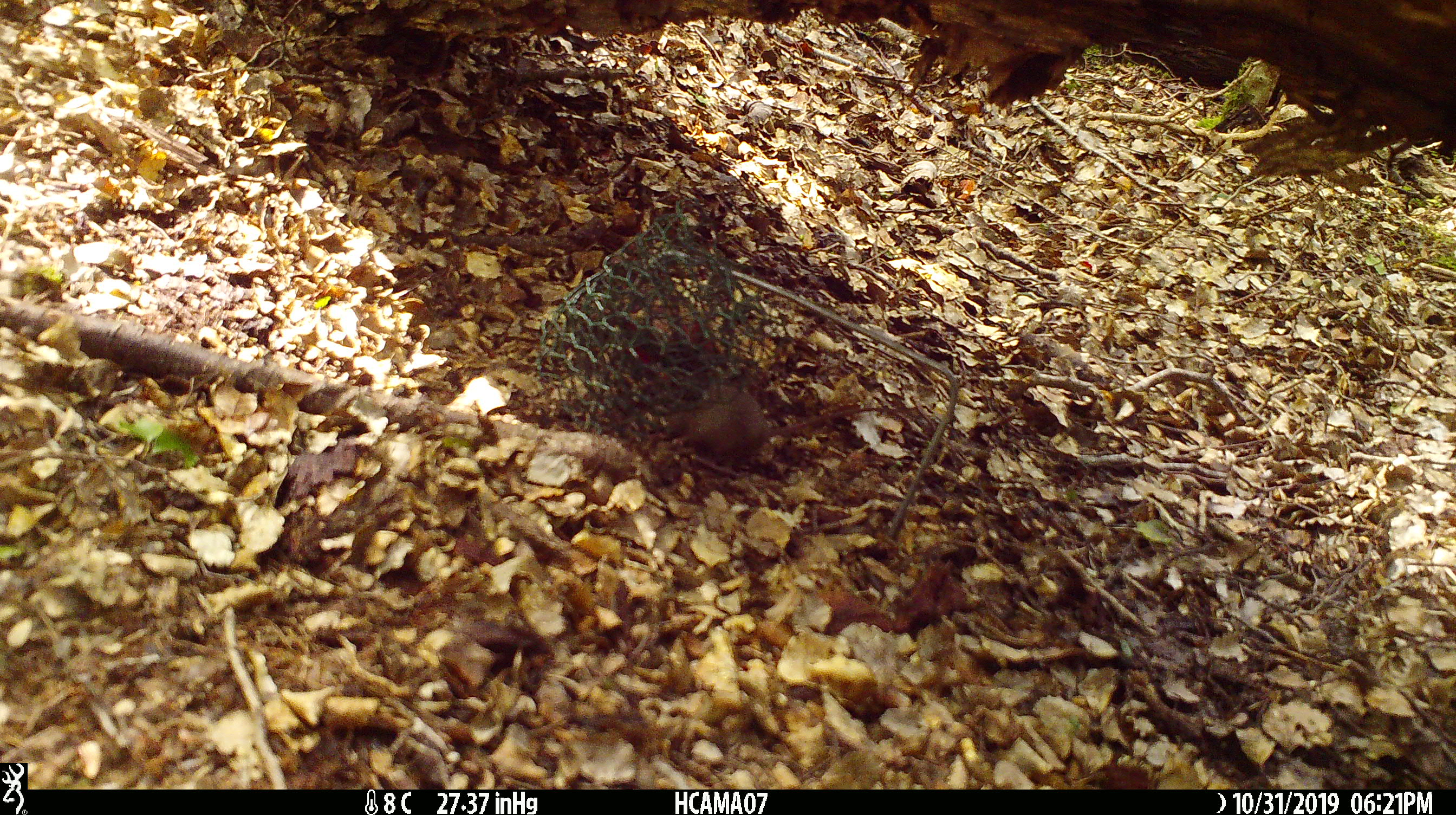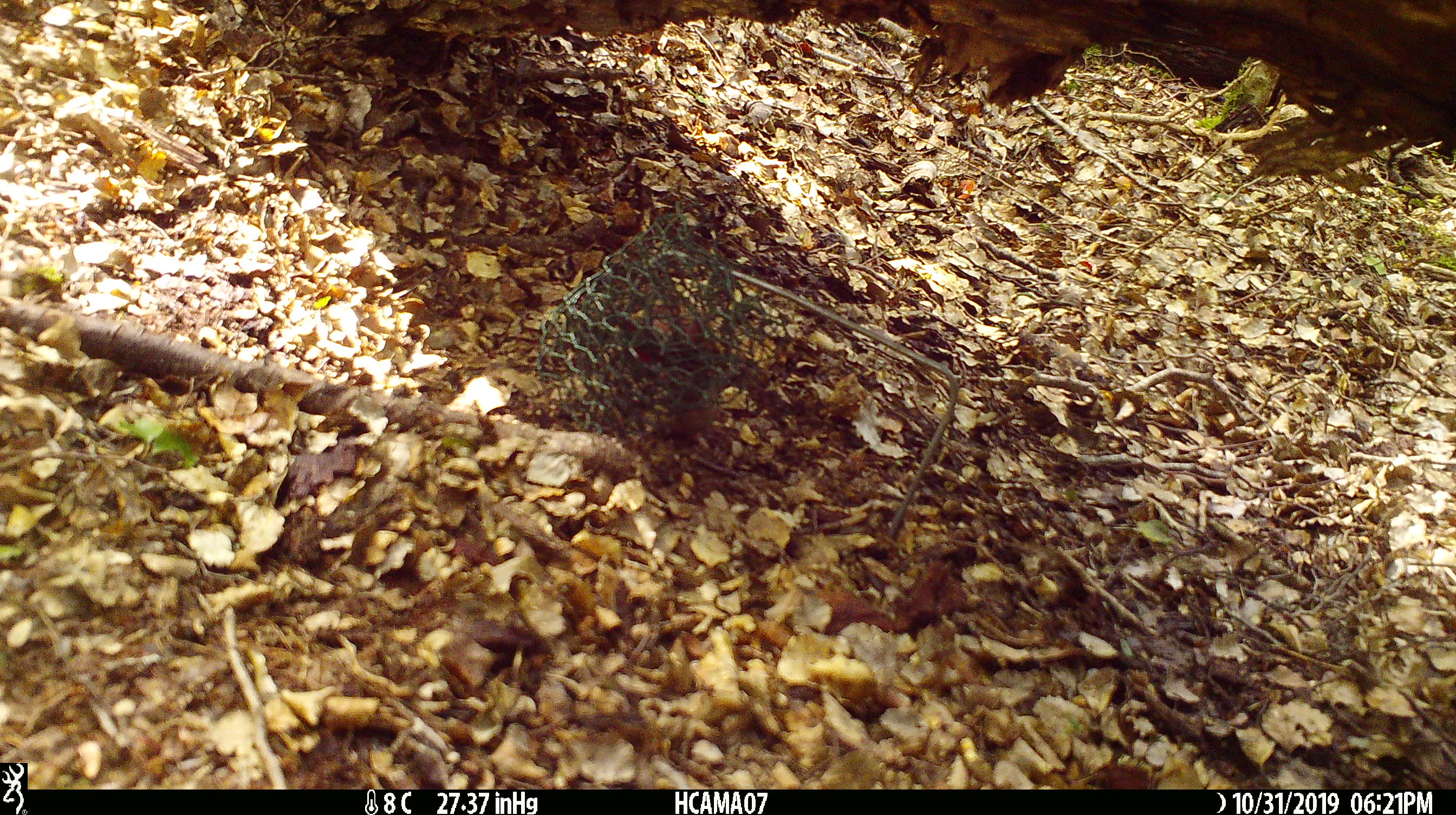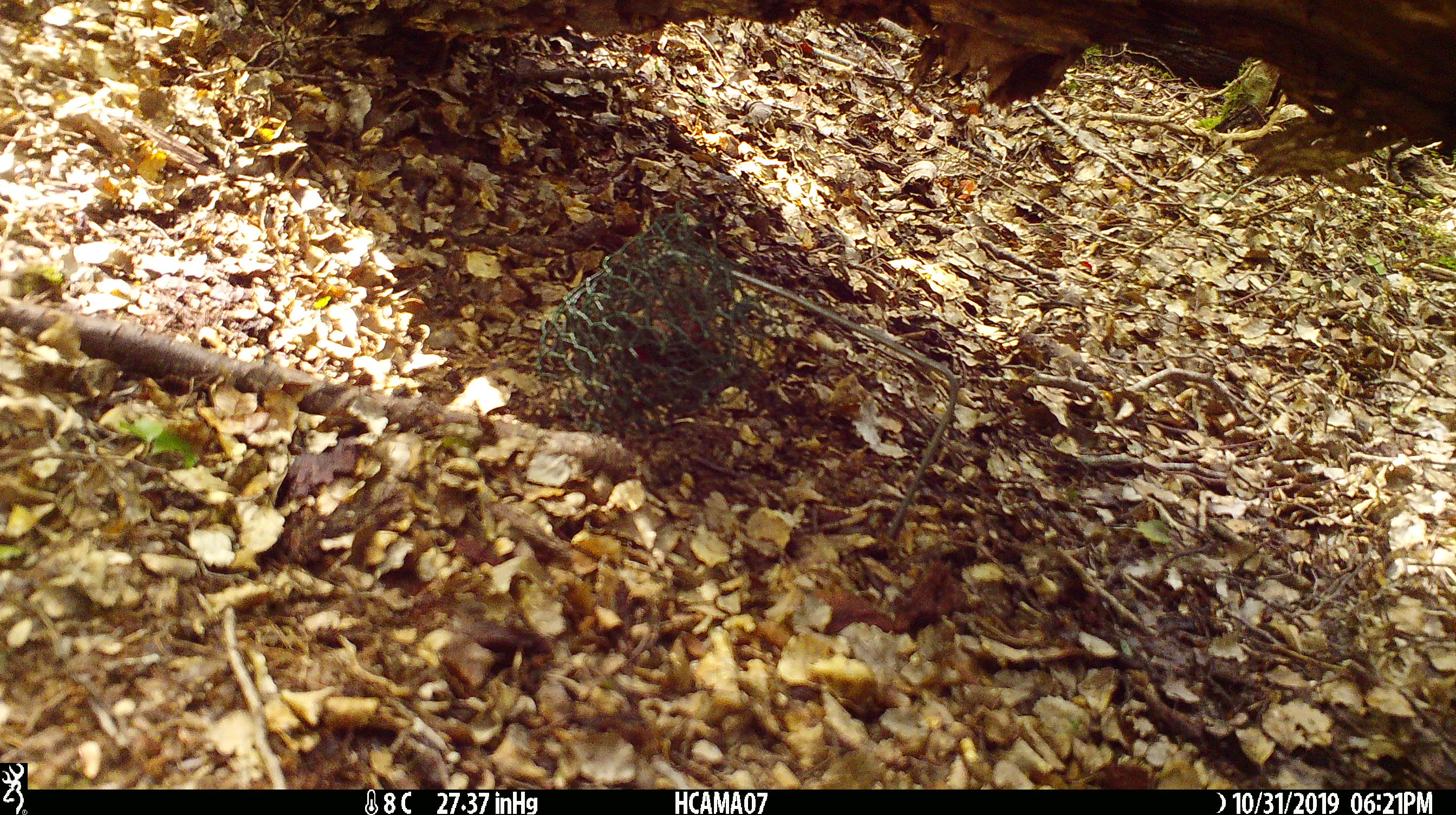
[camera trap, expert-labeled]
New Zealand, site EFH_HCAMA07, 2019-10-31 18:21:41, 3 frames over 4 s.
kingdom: Animalia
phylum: Chordata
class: Mammalia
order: Rodentia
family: Muridae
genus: Mus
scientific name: Mus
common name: mouse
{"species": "mouse (Mus)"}